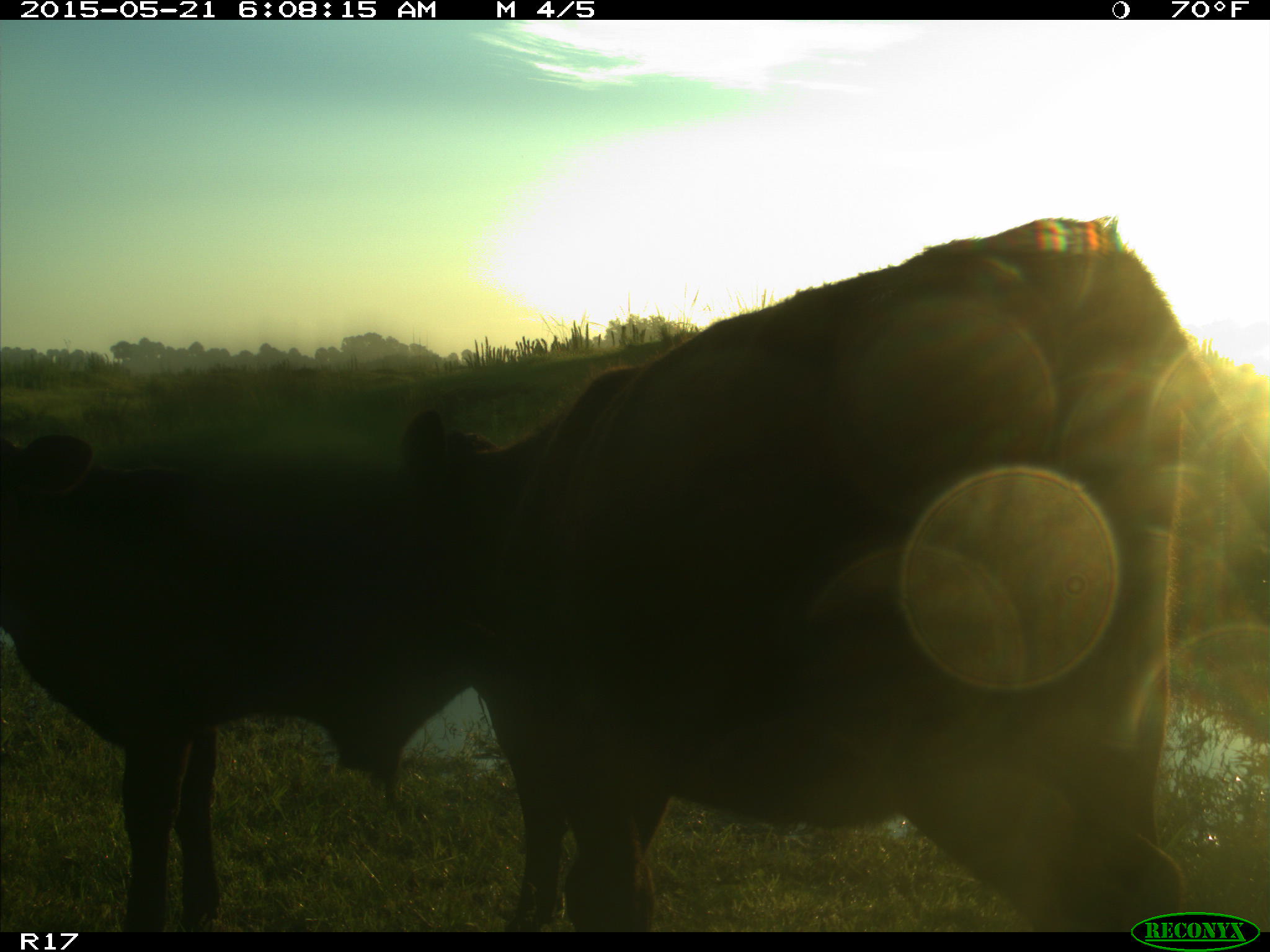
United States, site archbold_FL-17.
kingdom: Animalia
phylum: Chordata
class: Mammalia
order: Artiodactyla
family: Bovidae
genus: Bos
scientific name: Bos taurus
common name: domestic cow